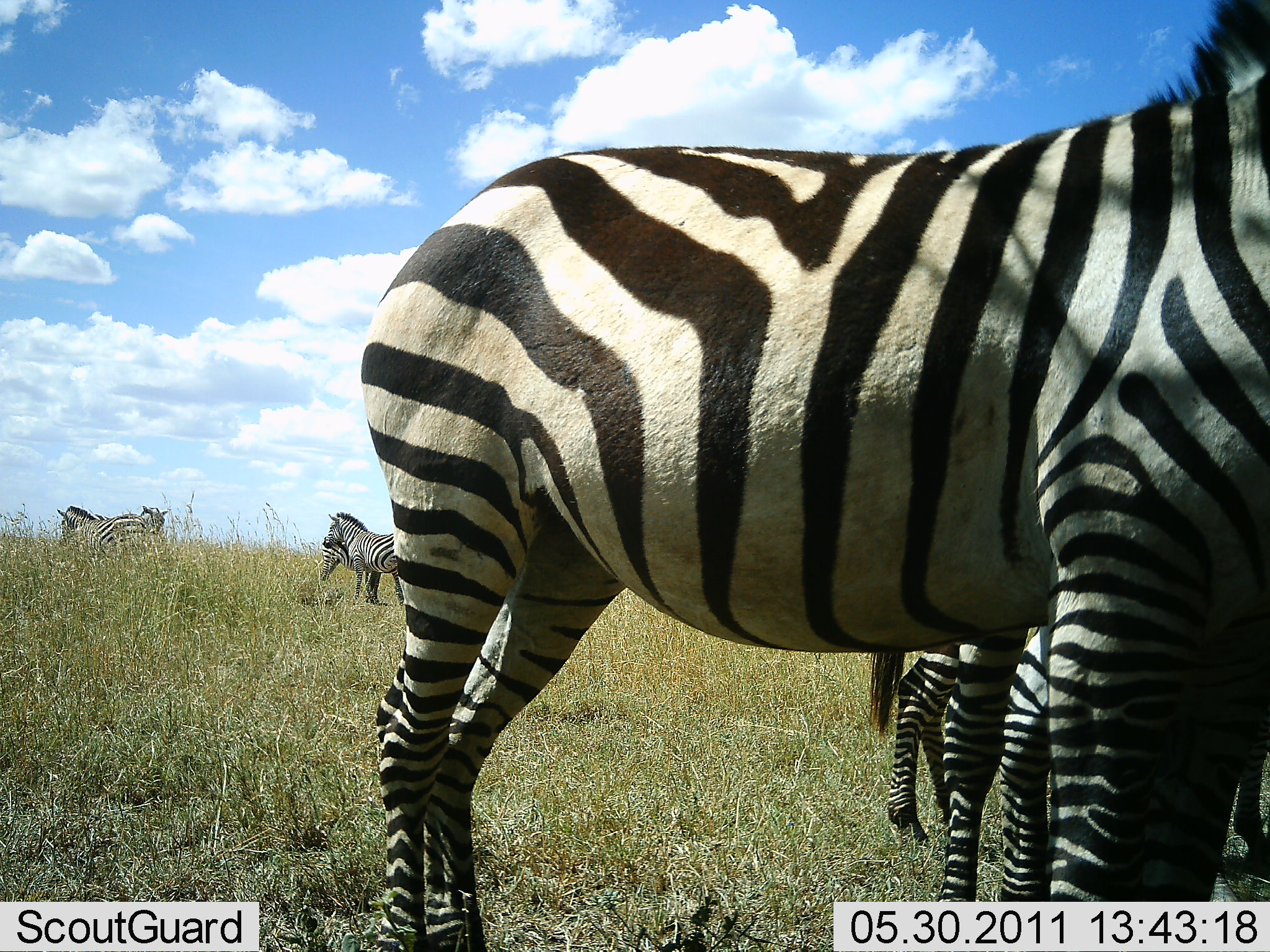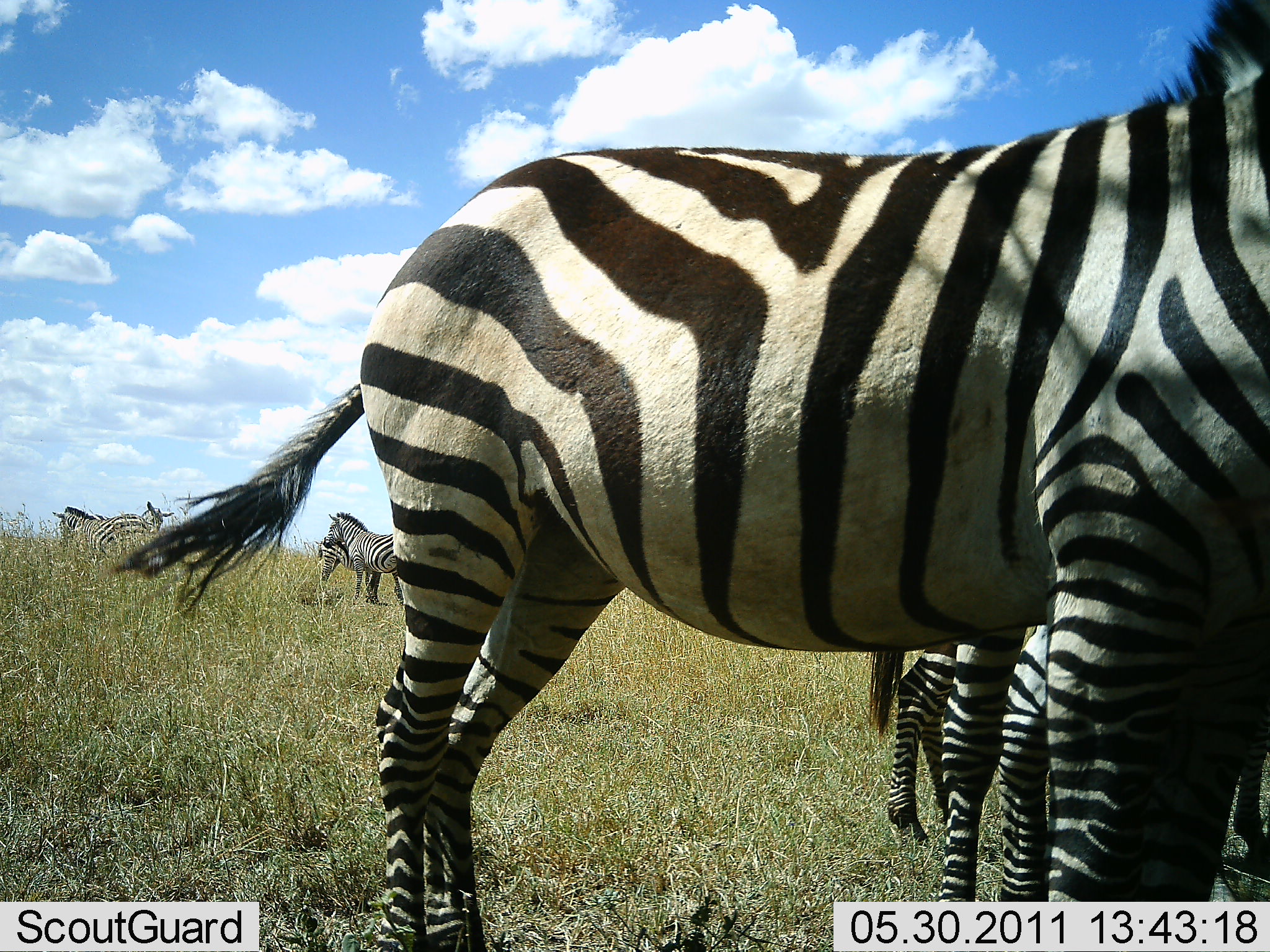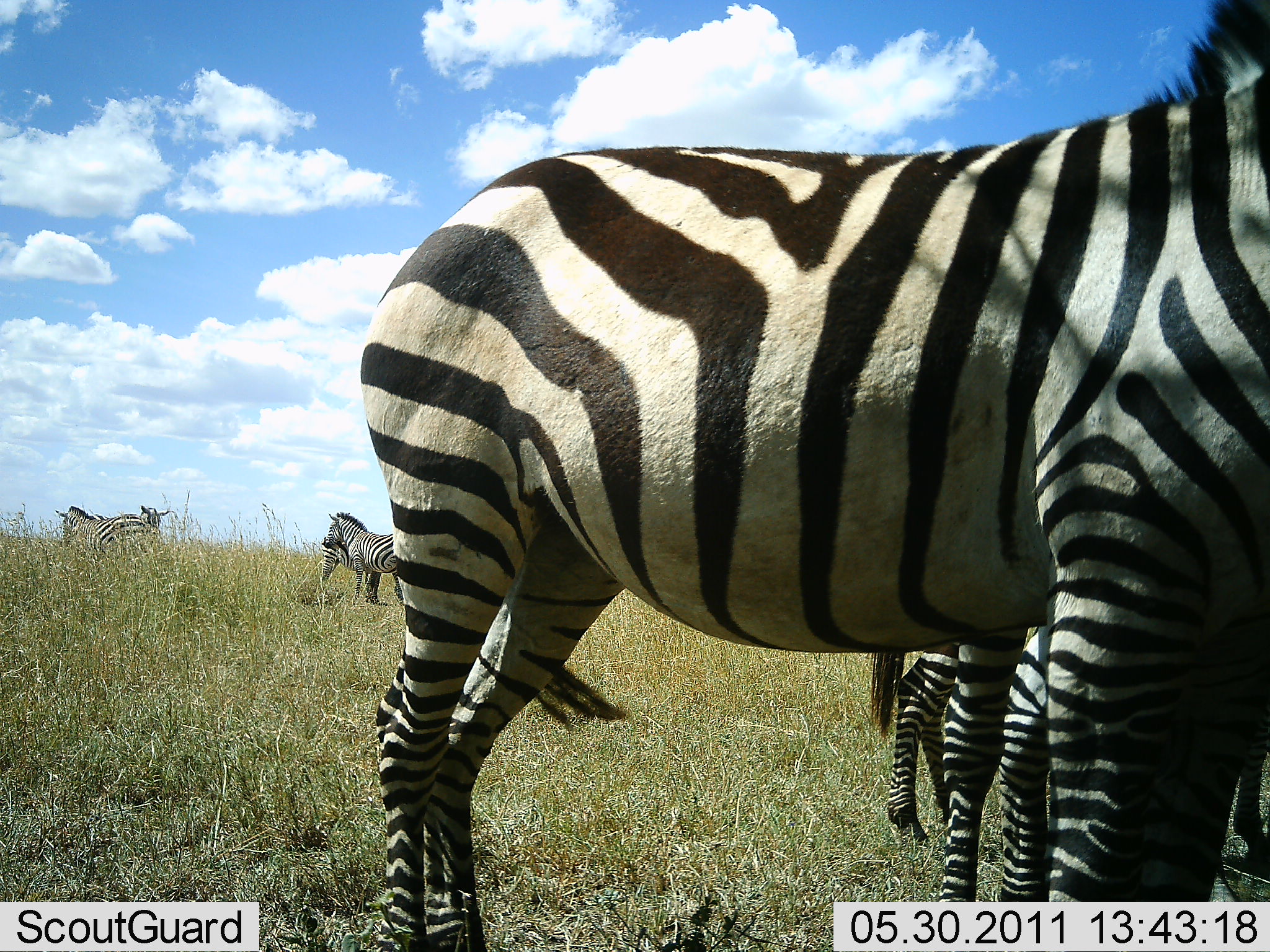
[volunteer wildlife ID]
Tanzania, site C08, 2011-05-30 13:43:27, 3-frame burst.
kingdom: Animalia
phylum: Chordata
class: Mammalia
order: Perissodactyla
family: Equidae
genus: Equus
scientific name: Equus quagga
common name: plains zebra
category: zebra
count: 7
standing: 100%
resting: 0%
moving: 0%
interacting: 0%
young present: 11%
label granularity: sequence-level